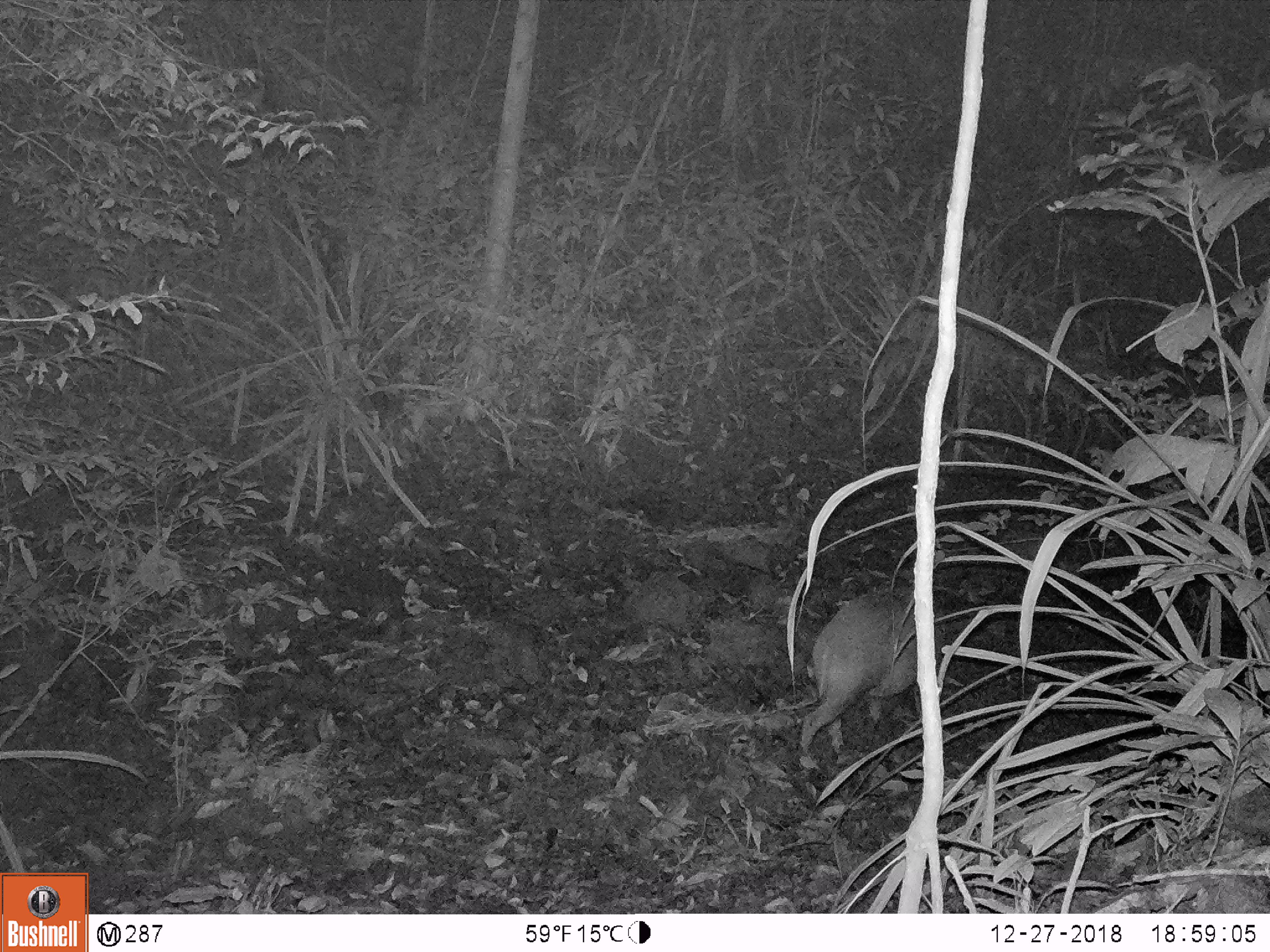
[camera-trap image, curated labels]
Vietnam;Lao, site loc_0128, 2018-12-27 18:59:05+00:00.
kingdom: Animalia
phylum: Chordata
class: Mammalia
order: Artiodactyla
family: Suidae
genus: Sus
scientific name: Sus scrofa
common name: eurasian wild pig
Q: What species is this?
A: Eurasian wild pig (Sus scrofa).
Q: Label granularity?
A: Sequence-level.